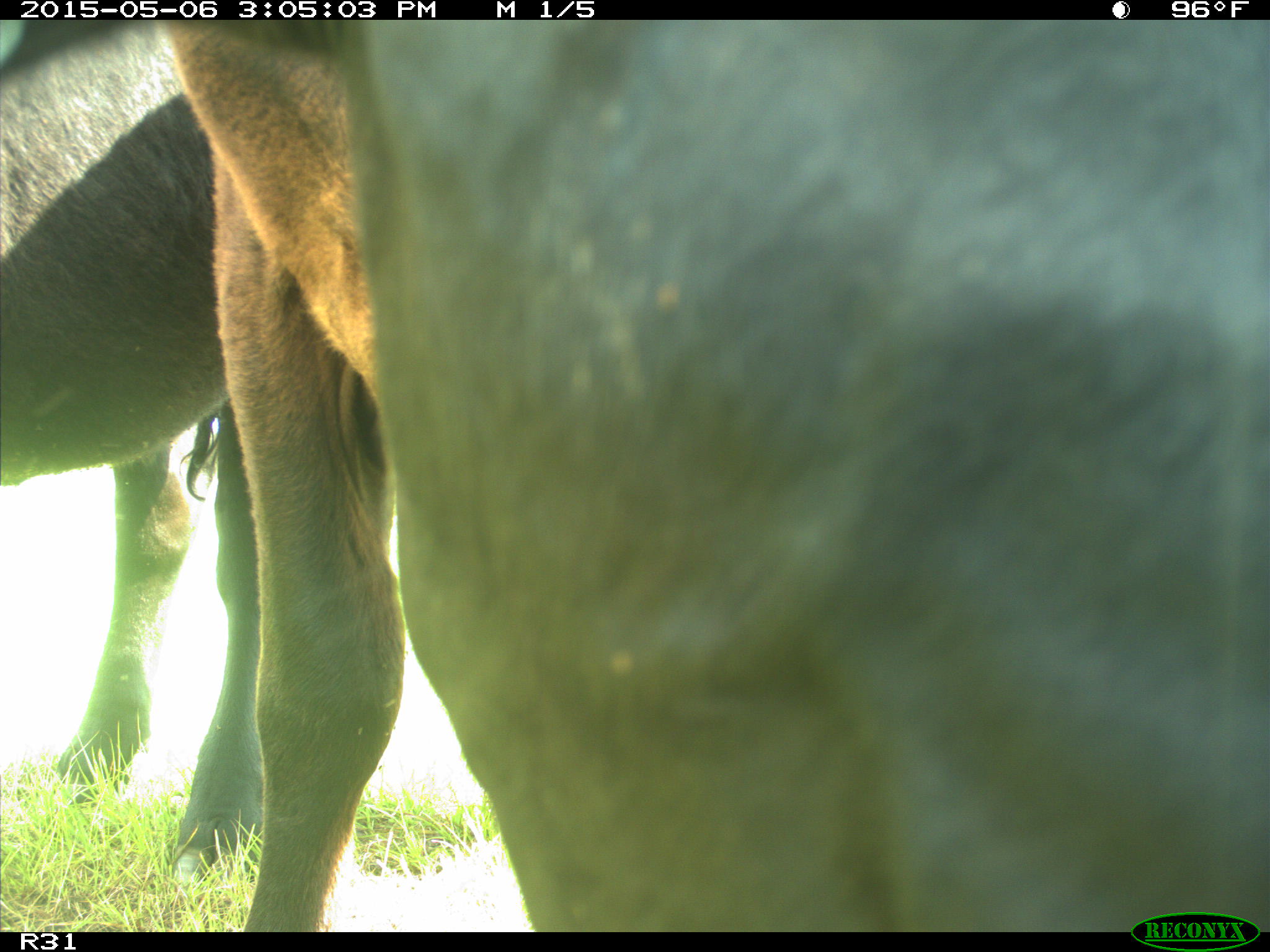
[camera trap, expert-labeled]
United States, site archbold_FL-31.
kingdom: Animalia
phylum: Chordata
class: Mammalia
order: Artiodactyla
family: Bovidae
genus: Bos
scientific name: Bos taurus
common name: domestic cow